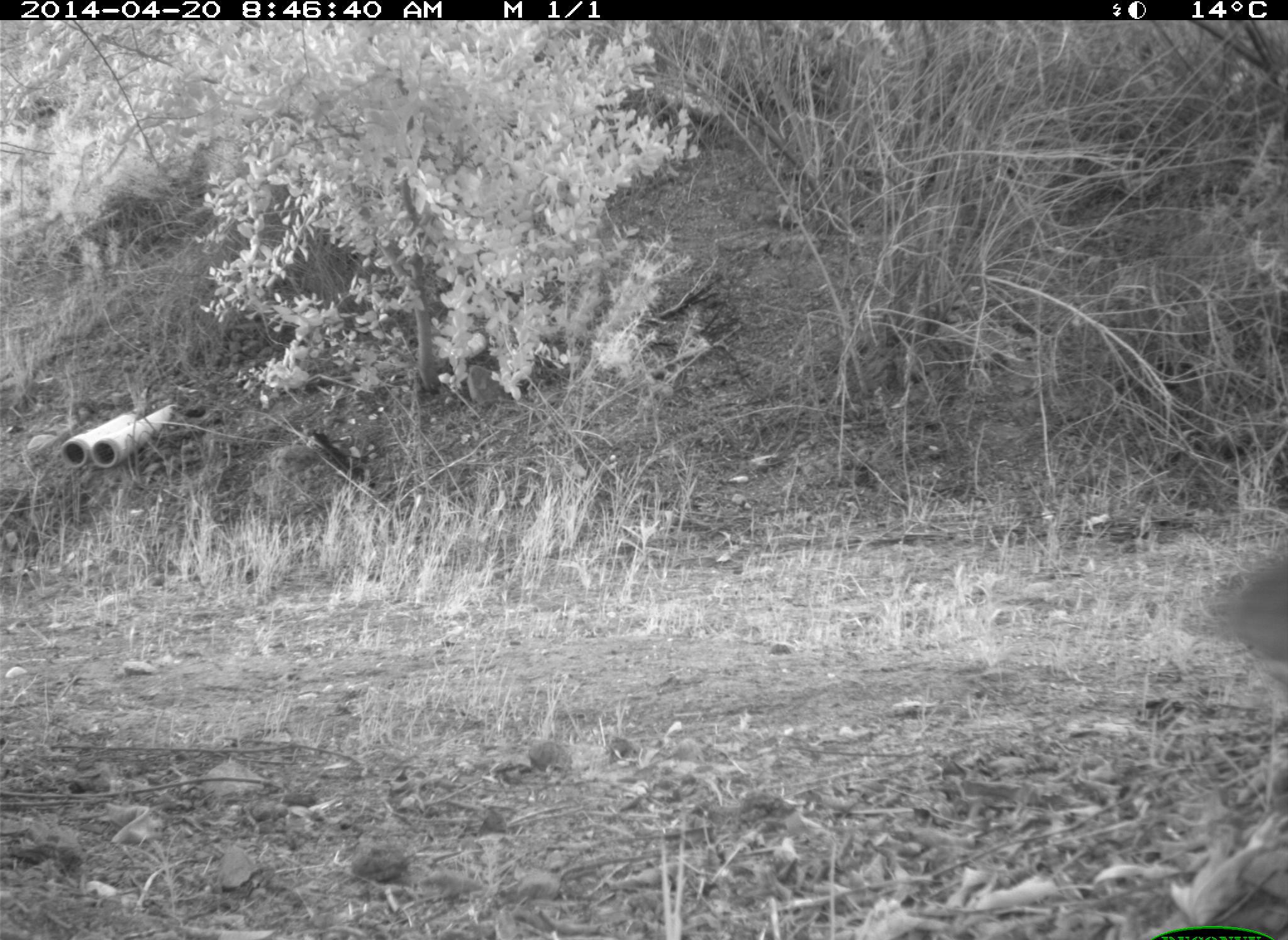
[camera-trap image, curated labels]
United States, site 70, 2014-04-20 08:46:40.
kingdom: Animalia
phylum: Chordata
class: Mammalia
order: Lagomorpha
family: Leporidae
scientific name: Leporidae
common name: rabbits and hares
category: rabbit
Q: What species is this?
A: Rabbit (rabbits and hares) (Leporidae).